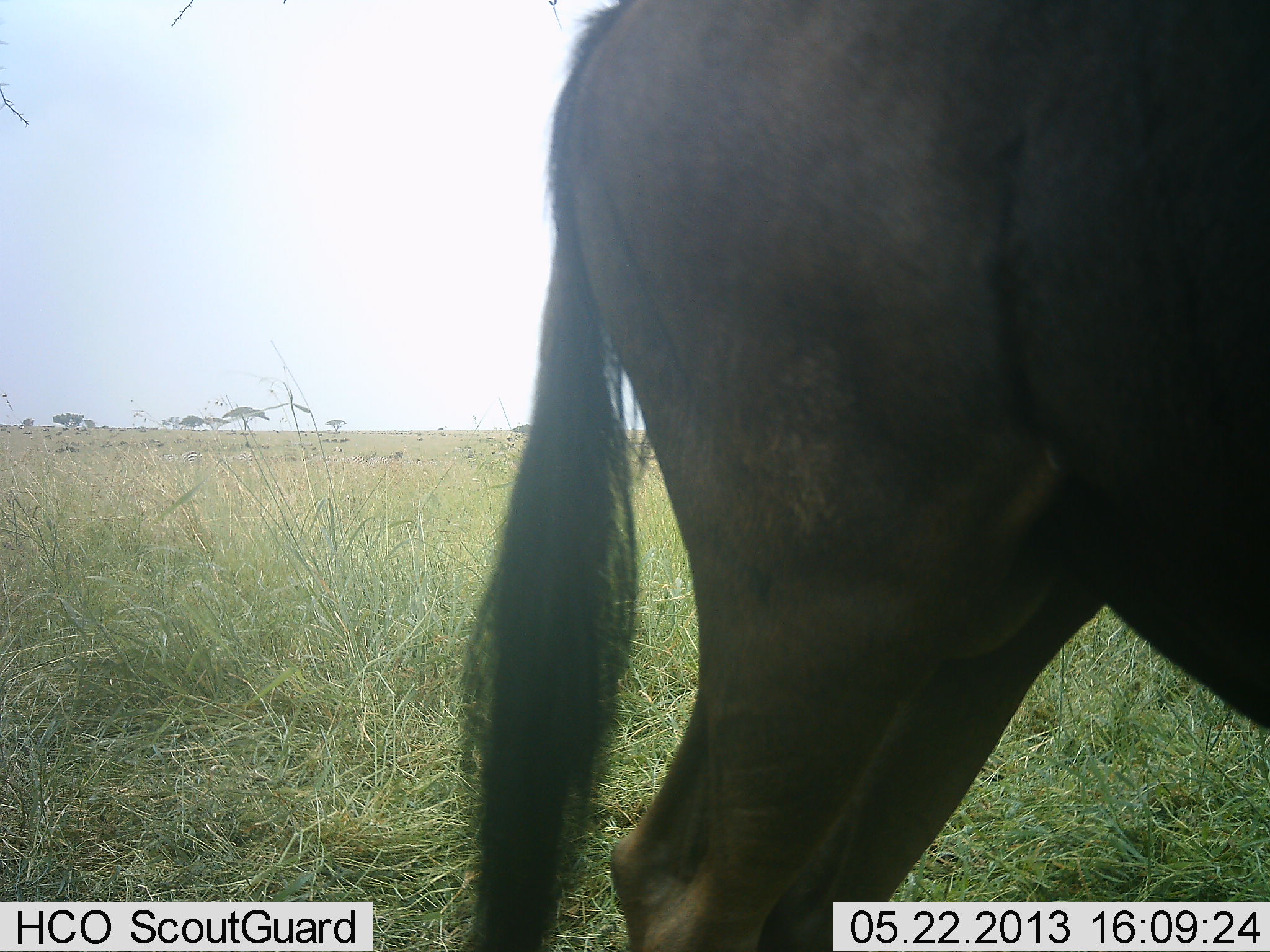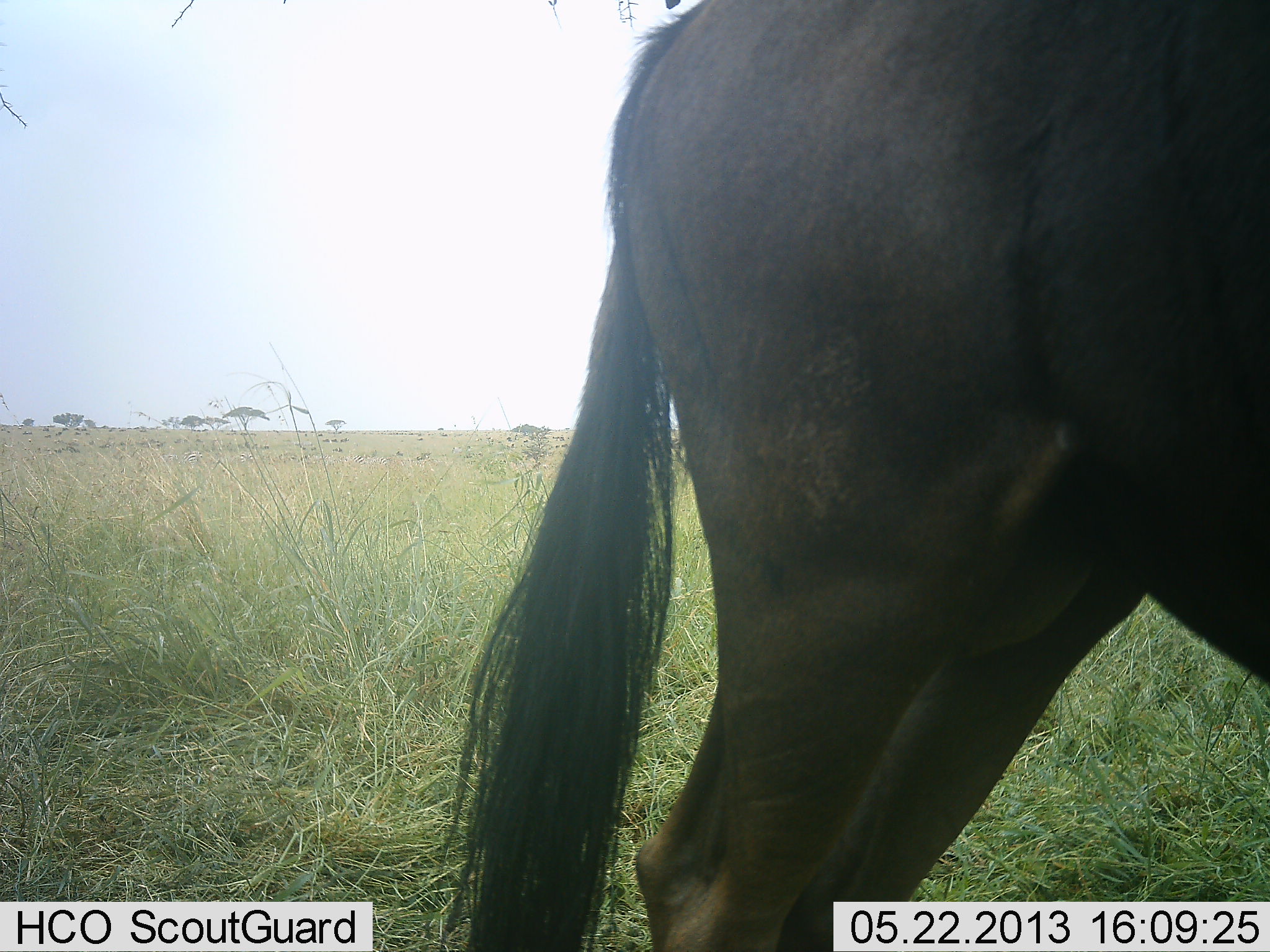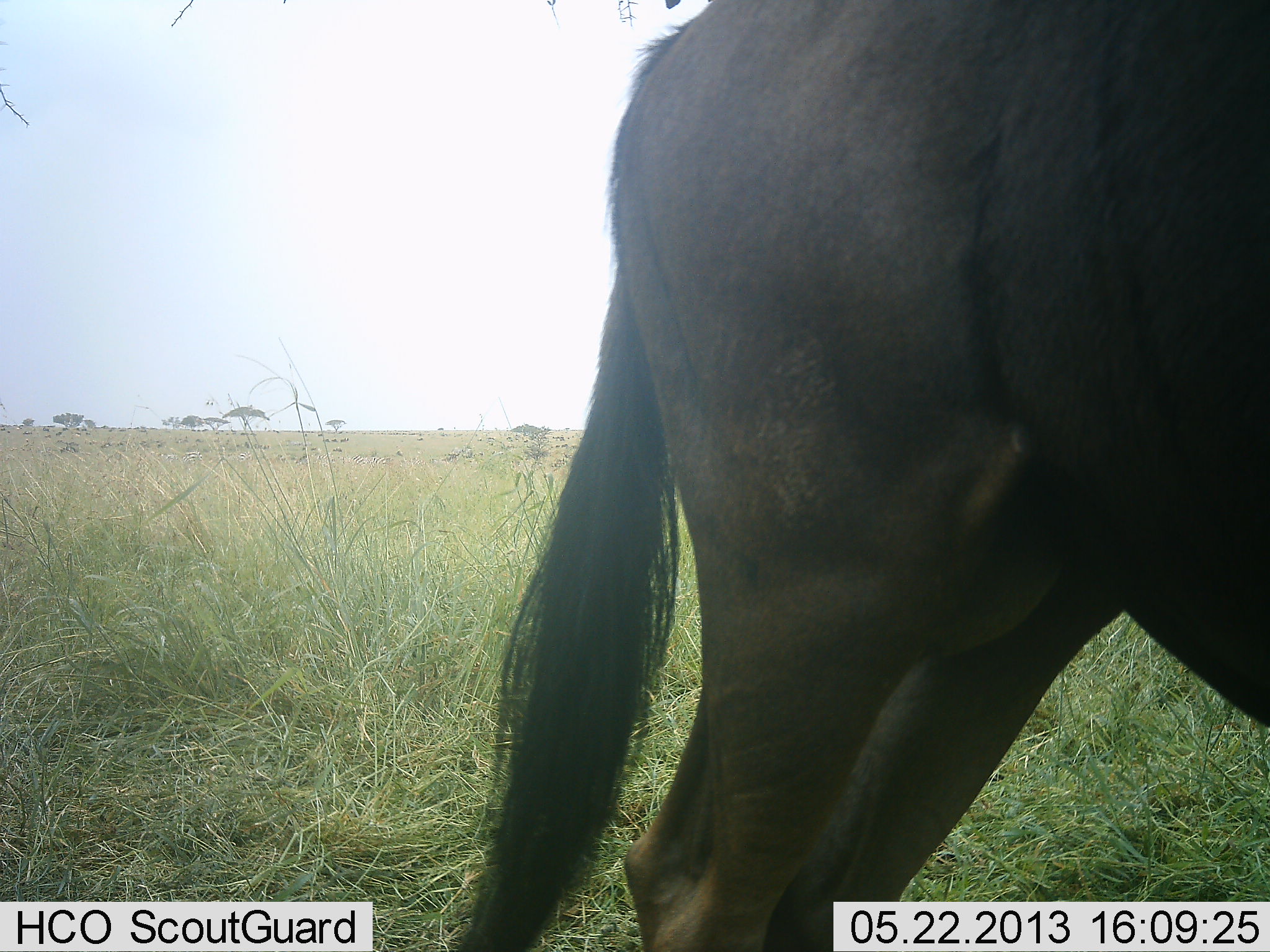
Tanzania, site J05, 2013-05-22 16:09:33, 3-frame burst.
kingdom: Animalia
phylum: Chordata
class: Mammalia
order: Artiodactyla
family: Bovidae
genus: Connochaetes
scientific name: Connochaetes taurinus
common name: blue wildebeest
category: wildebeest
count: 1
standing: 79%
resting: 0%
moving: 14%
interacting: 0%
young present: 0%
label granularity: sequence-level